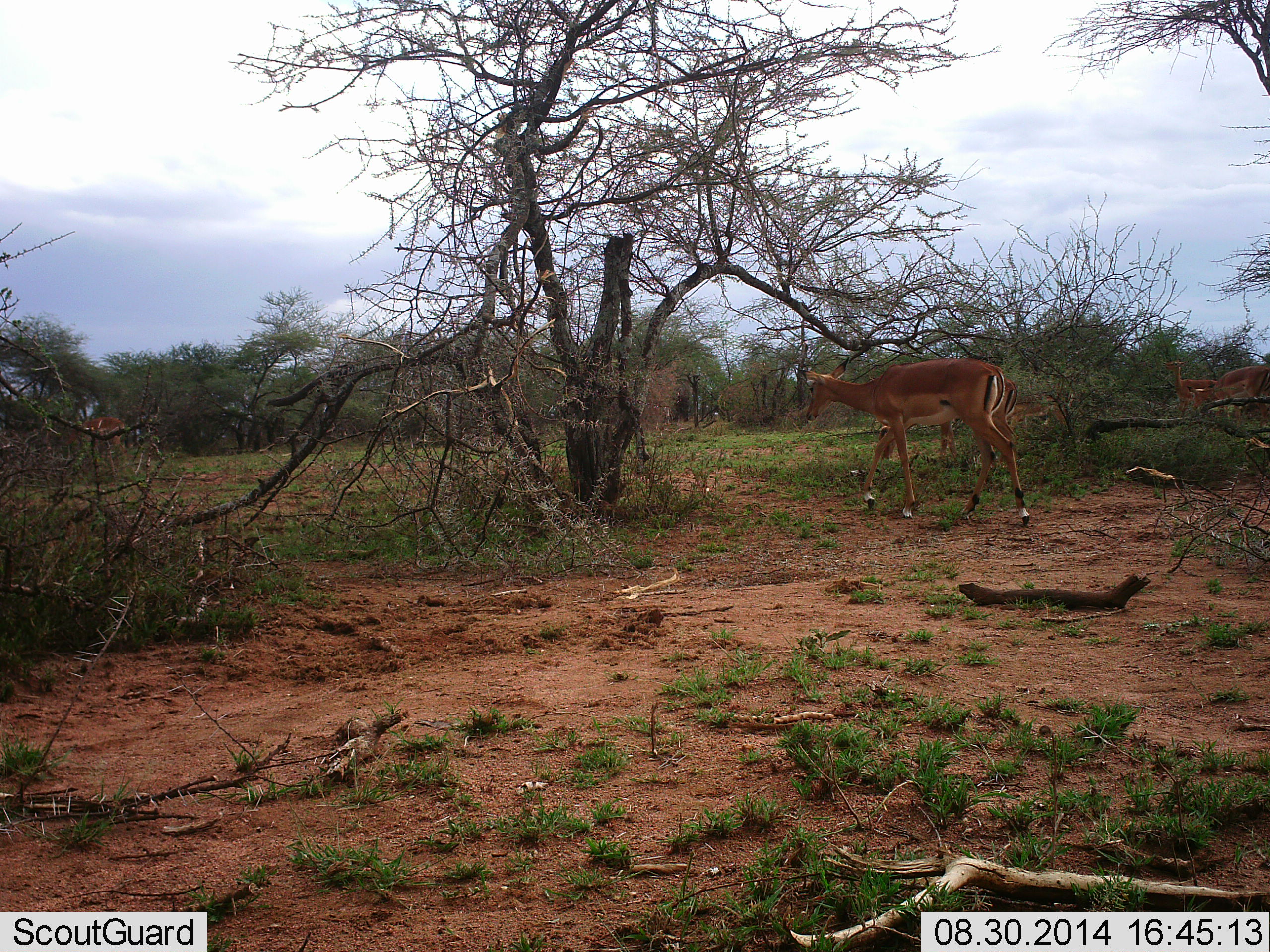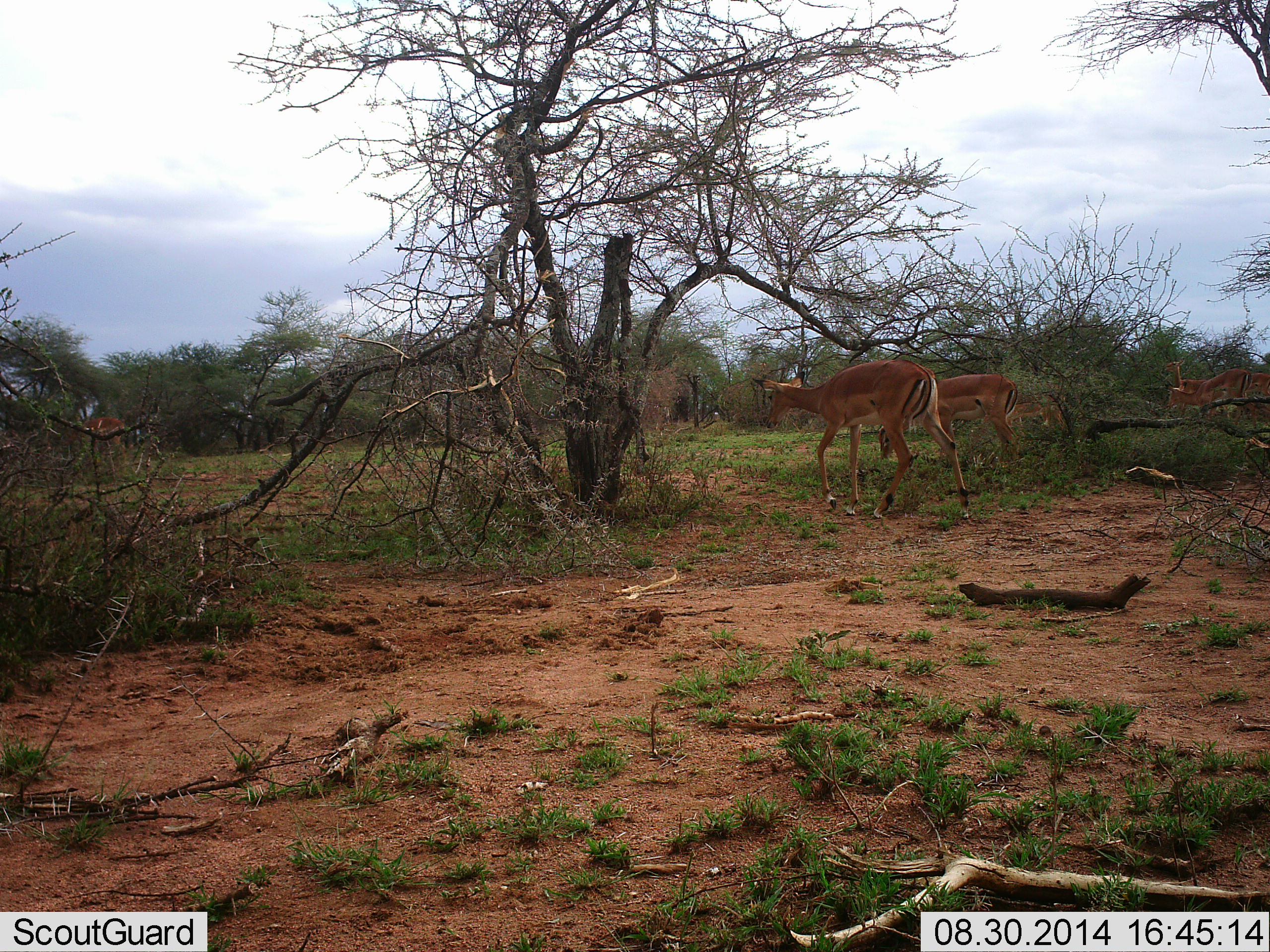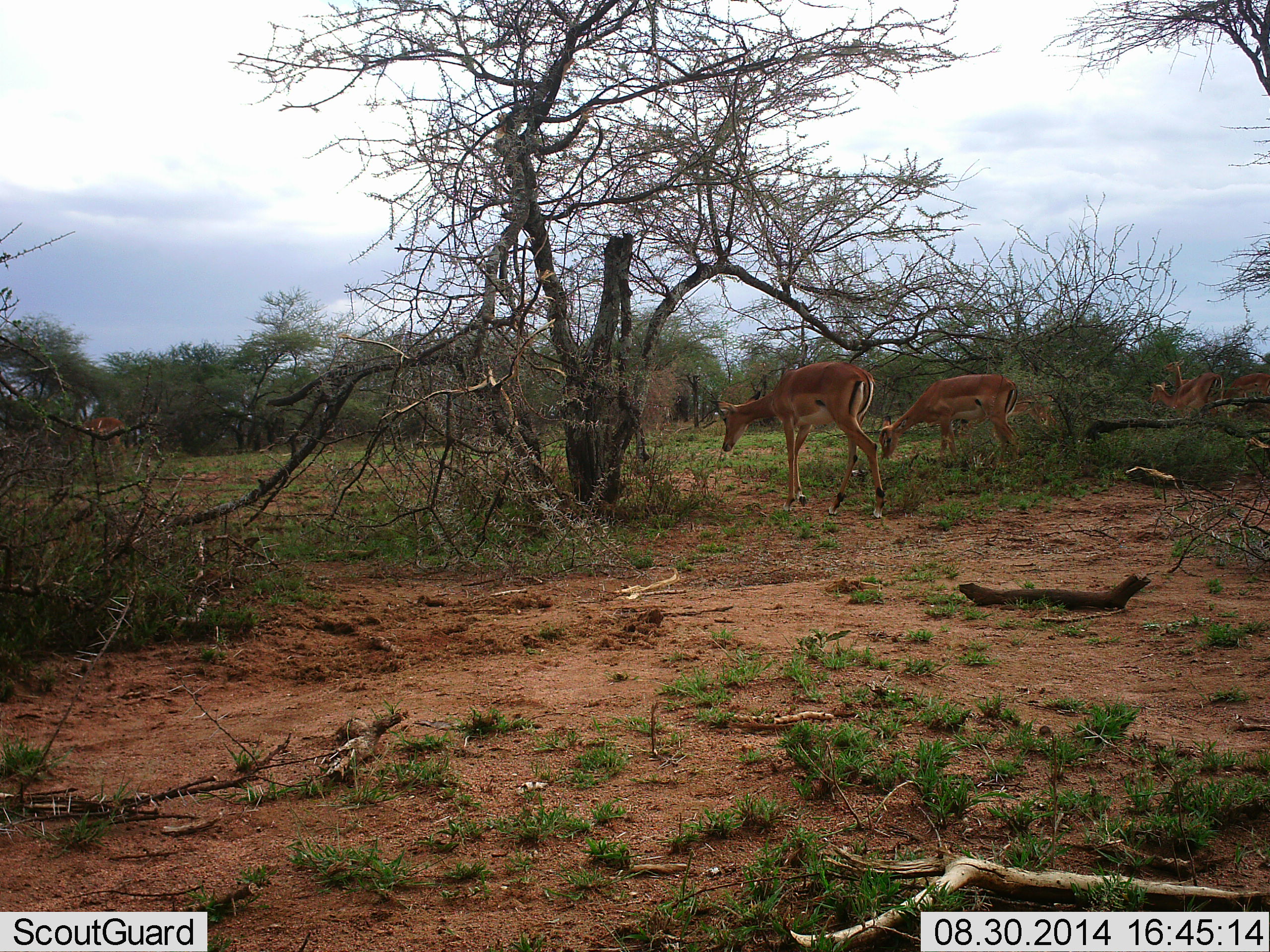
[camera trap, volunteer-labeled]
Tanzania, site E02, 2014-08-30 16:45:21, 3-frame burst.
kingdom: Animalia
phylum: Chordata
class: Mammalia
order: Artiodactyla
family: Bovidae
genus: Aepyceros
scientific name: Aepyceros melampus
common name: impala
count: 5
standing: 40%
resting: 0%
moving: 100%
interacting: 0%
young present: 0%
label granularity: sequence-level